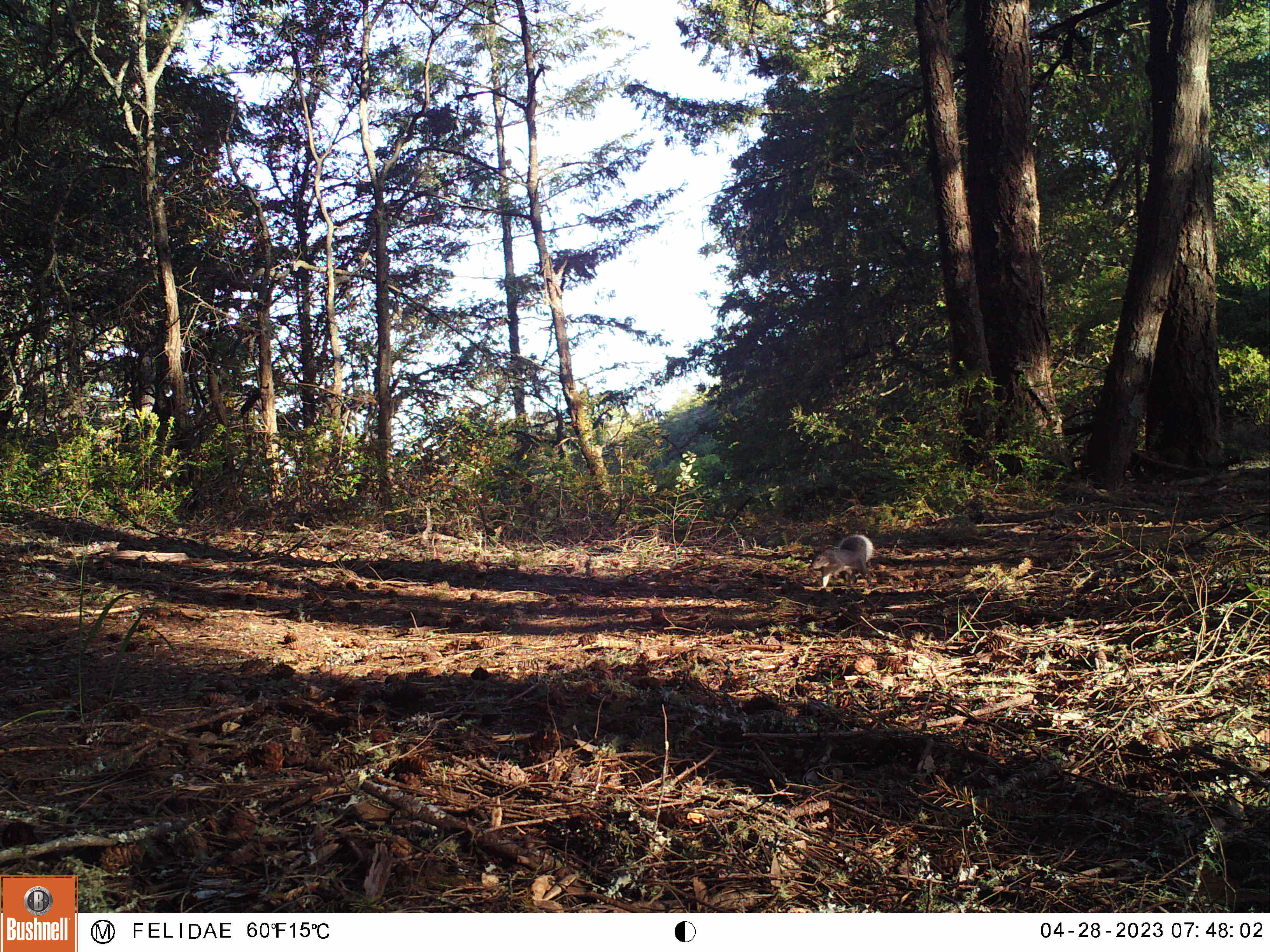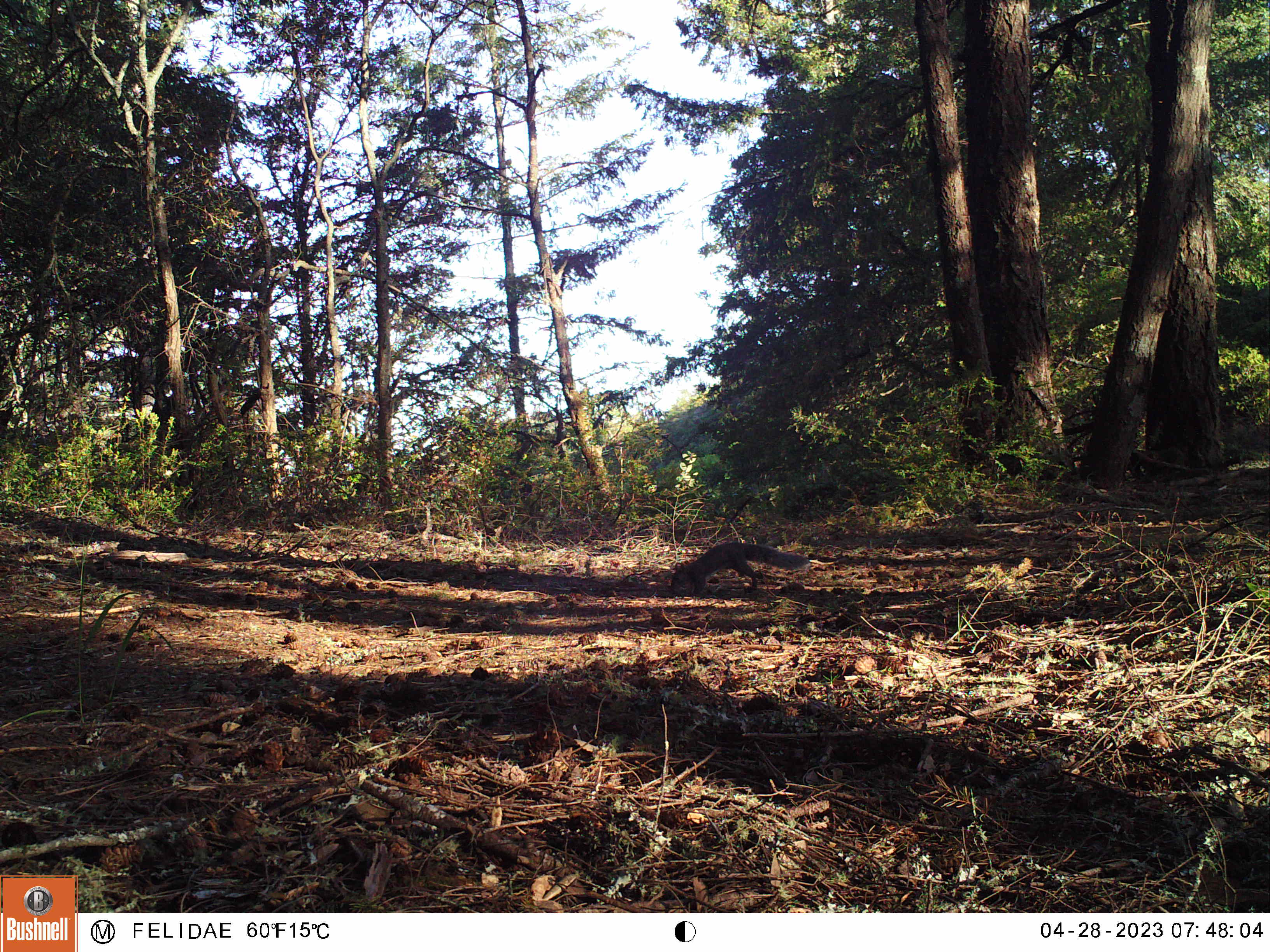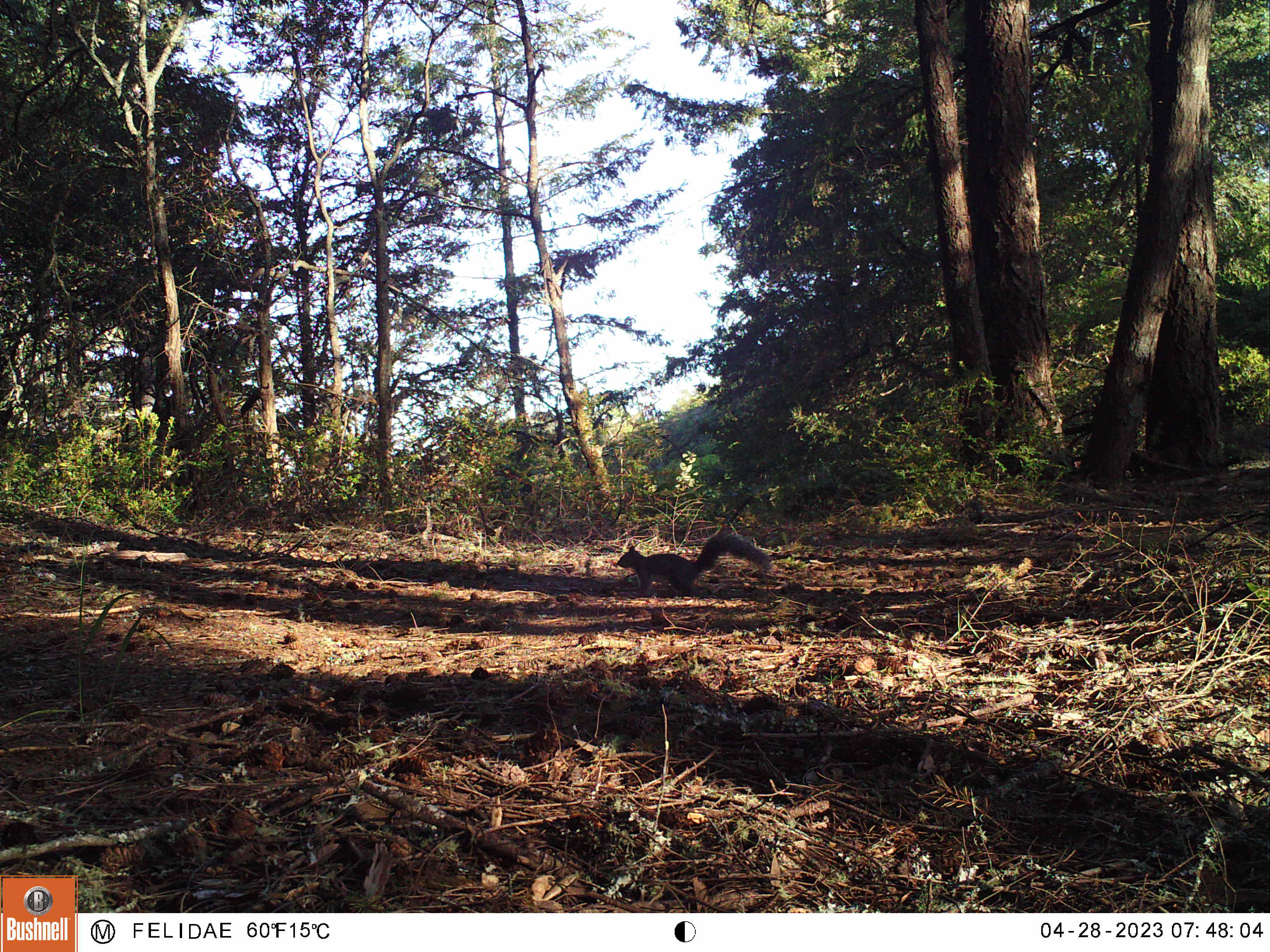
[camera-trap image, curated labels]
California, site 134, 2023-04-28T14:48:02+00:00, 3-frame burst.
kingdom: Animalia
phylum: Chordata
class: Mammalia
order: Rodentia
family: Sciuridae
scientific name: Sciuridae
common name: squirrel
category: unknown squirrel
Unknown squirrel (squirrel) (Sciuridae).